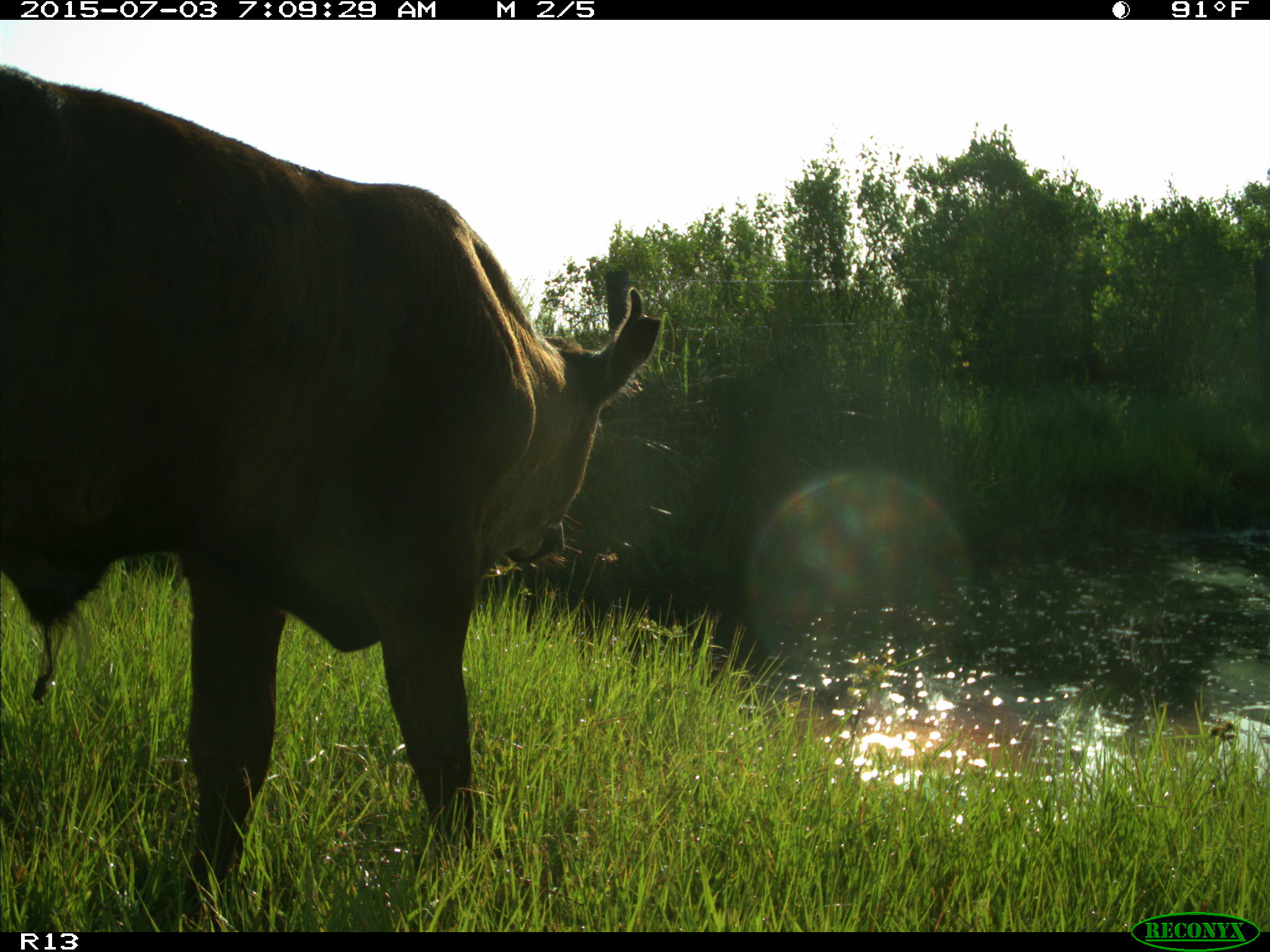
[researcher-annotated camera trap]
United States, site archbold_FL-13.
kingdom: Animalia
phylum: Chordata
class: Mammalia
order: Artiodactyla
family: Bovidae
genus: Bos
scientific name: Bos taurus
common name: domestic cow